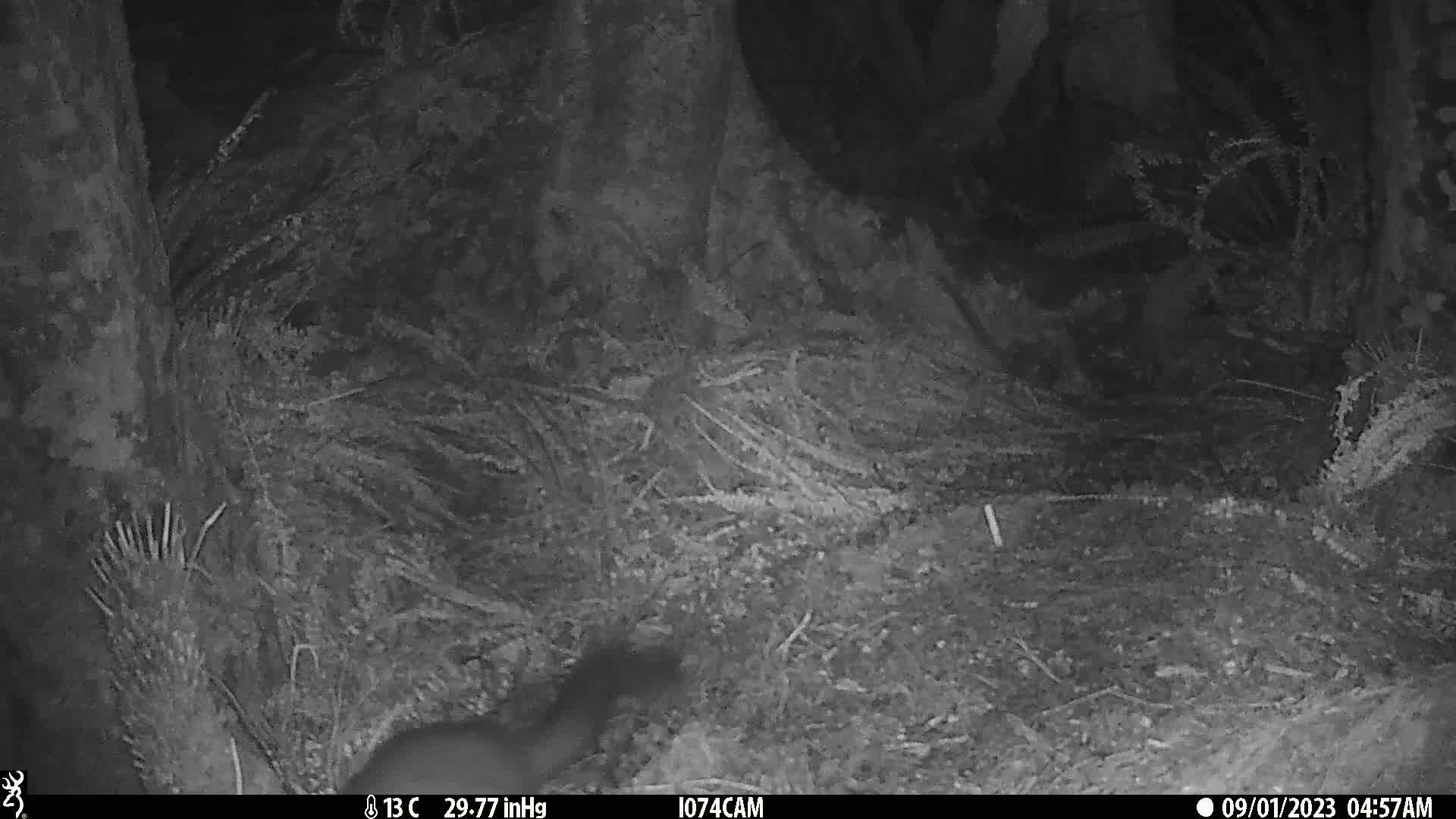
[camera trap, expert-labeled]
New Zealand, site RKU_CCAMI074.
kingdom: Animalia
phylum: Chordata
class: Mammalia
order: Diprotodontia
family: Phalangeridae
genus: Trichosurus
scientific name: Trichosurus vulpecula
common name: common brushtail possum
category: possum